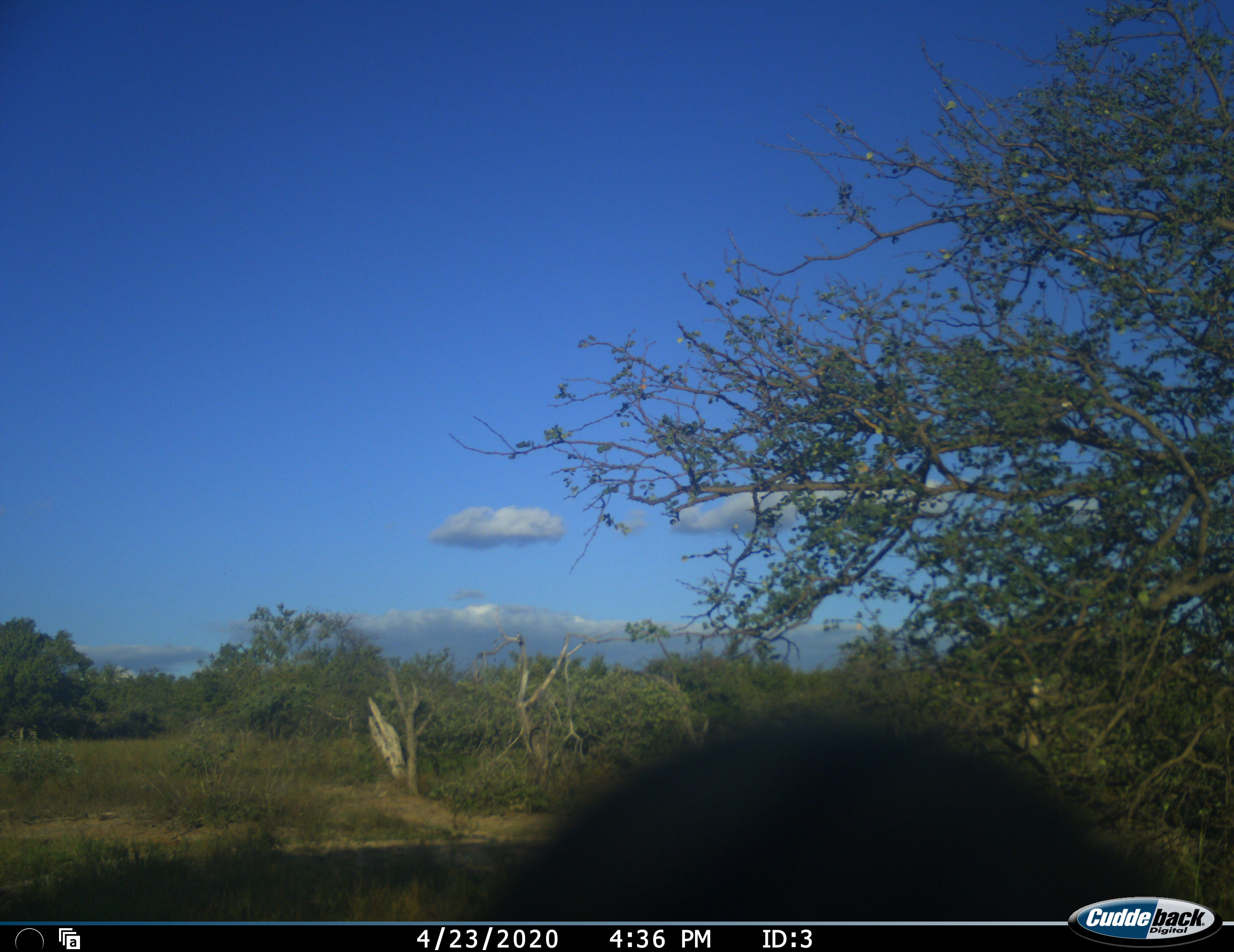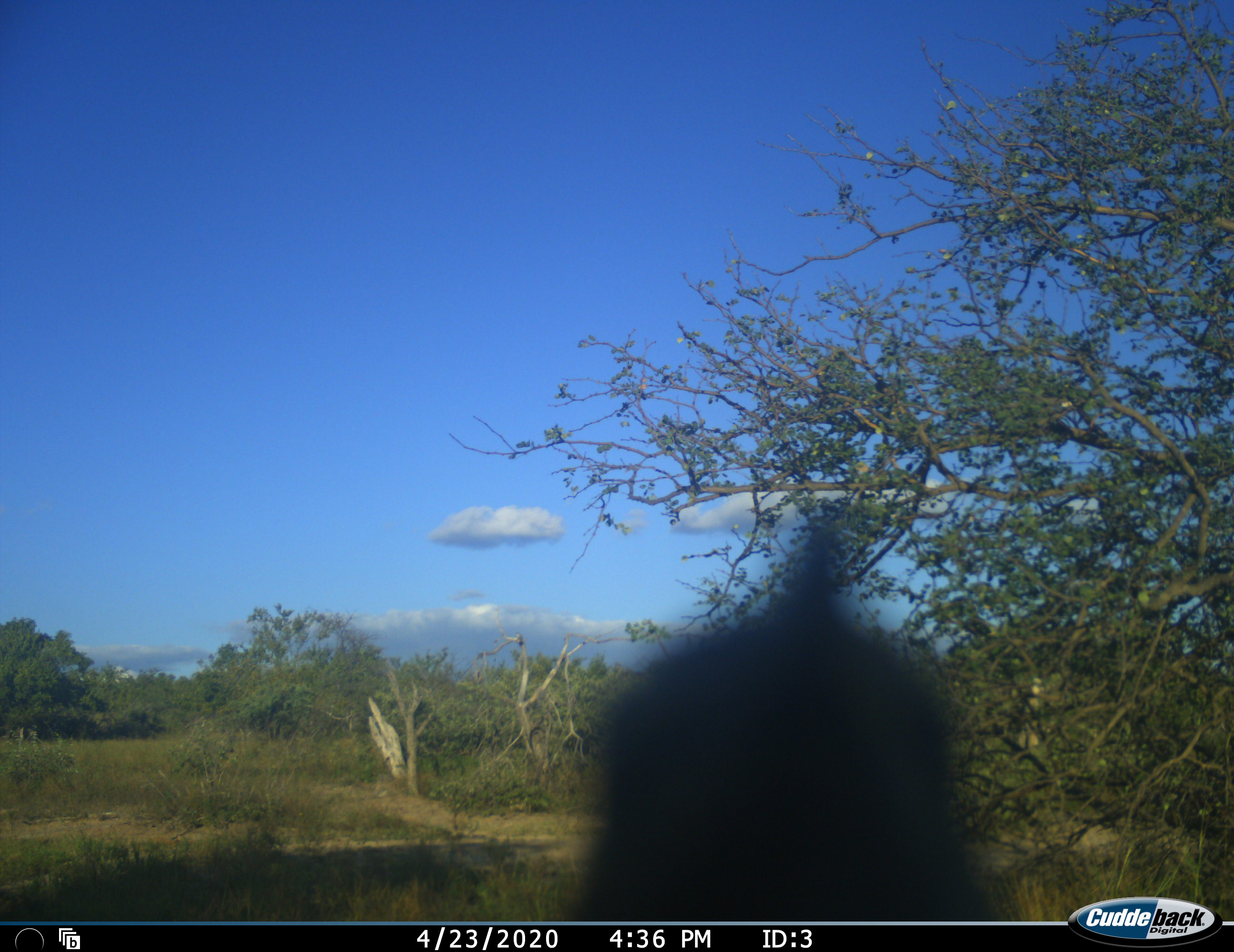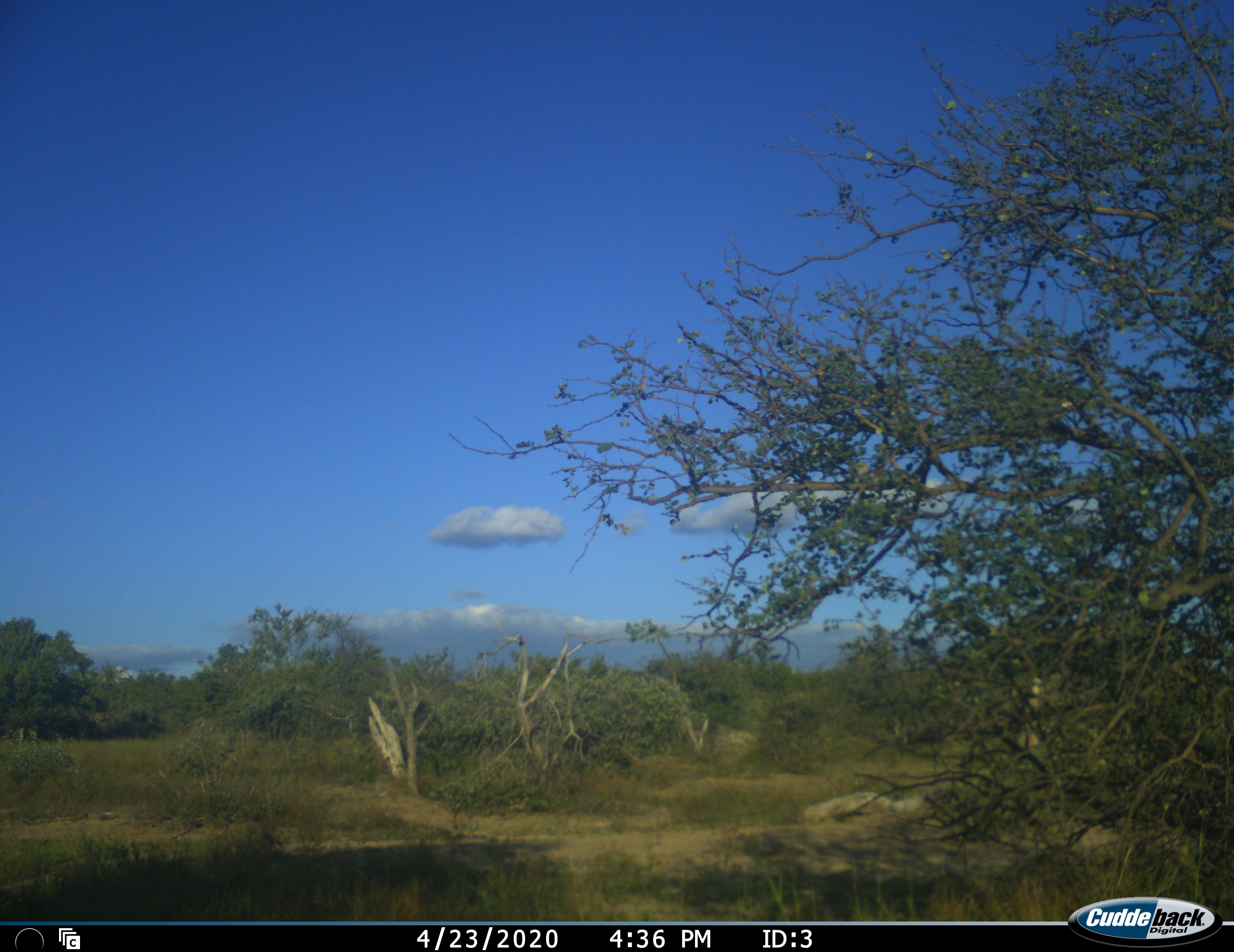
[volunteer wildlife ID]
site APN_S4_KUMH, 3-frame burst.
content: unidentified animal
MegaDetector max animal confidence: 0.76